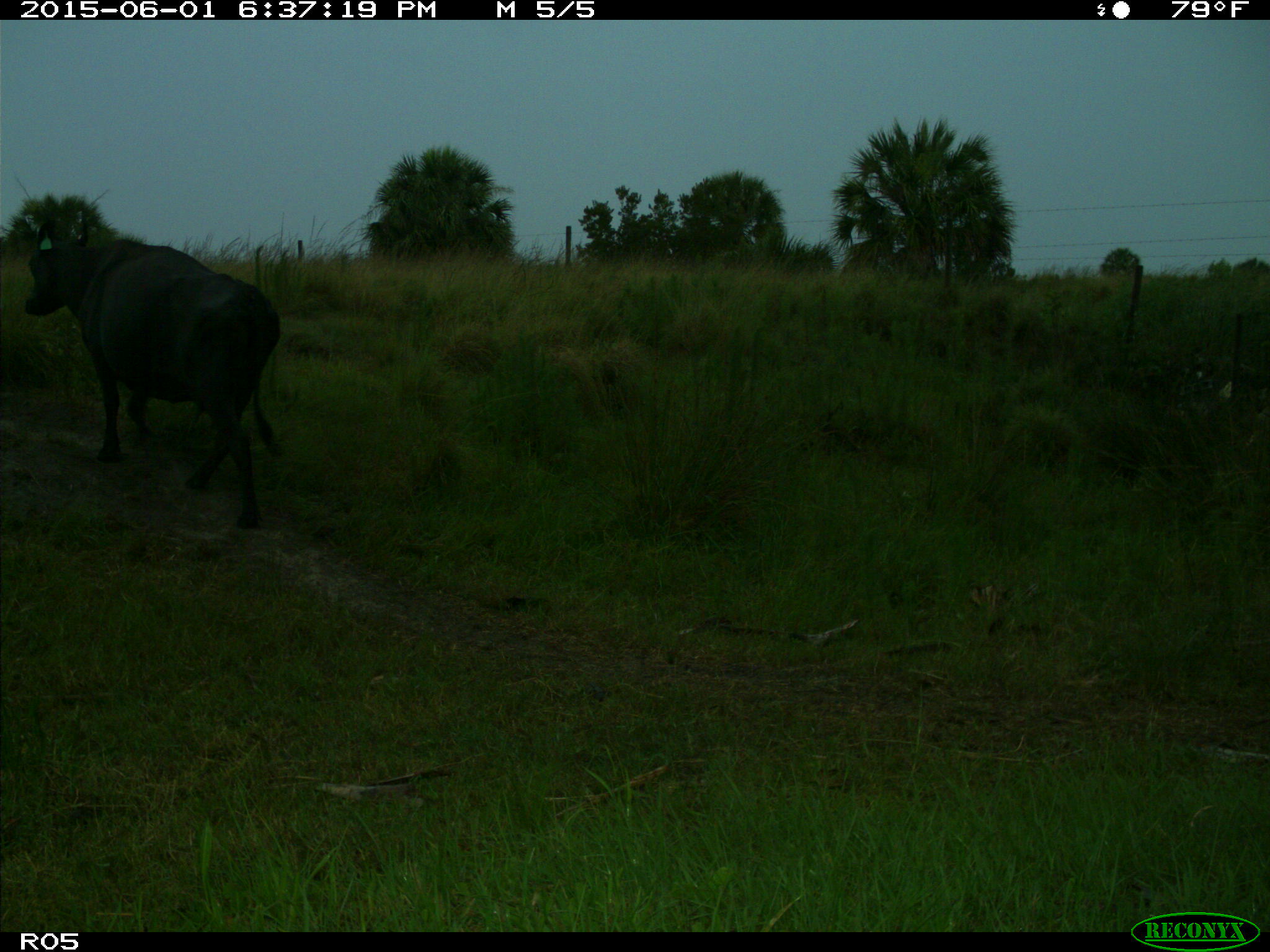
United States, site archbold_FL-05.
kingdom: Animalia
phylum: Chordata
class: Mammalia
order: Artiodactyla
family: Bovidae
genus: Bos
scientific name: Bos taurus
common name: domestic cow